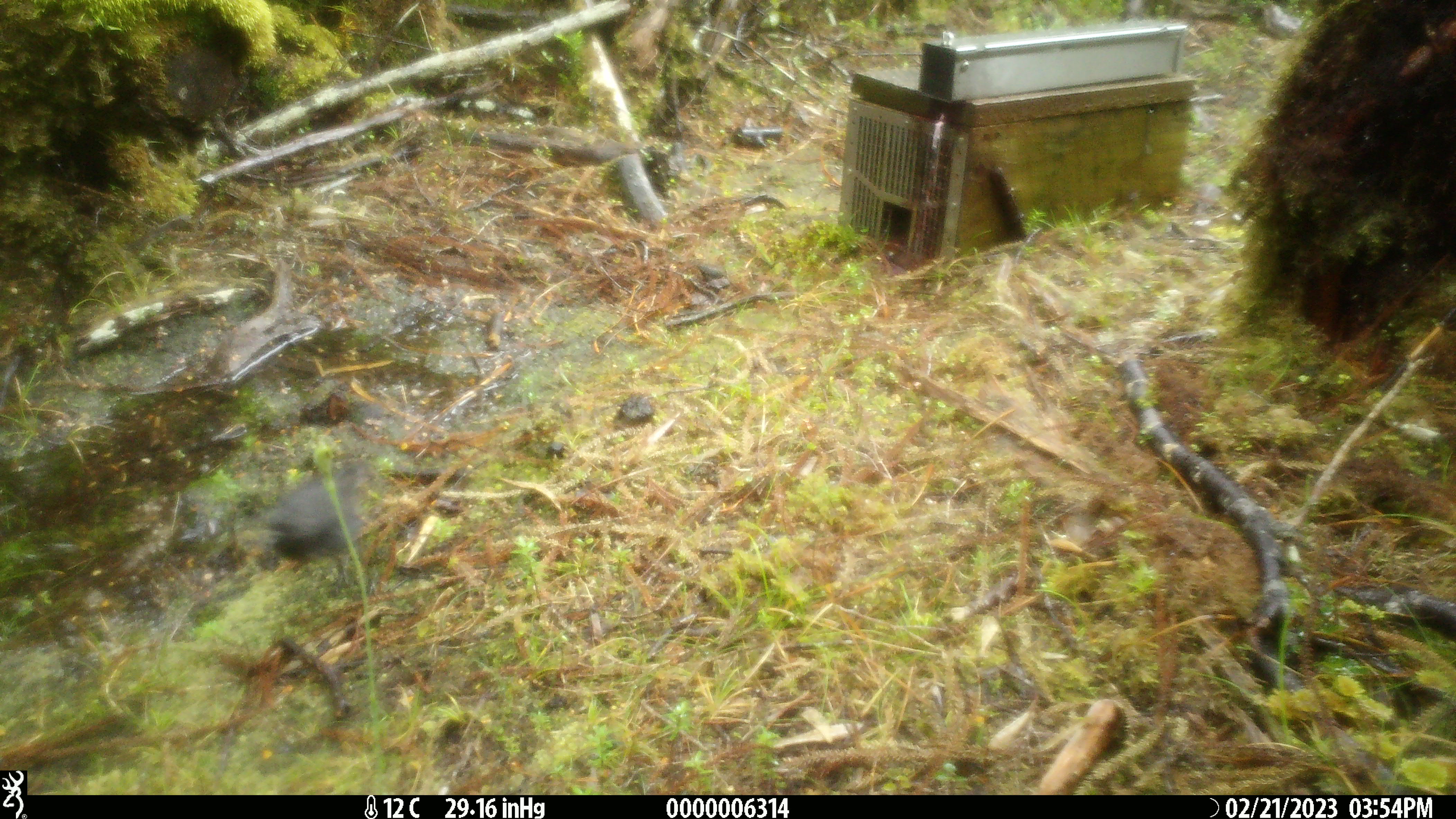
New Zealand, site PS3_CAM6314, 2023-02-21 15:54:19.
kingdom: Animalia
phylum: Chordata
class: Aves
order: Passeriformes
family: Petroicidae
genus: Petroica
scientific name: Petroica australis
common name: new zealand robin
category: robin